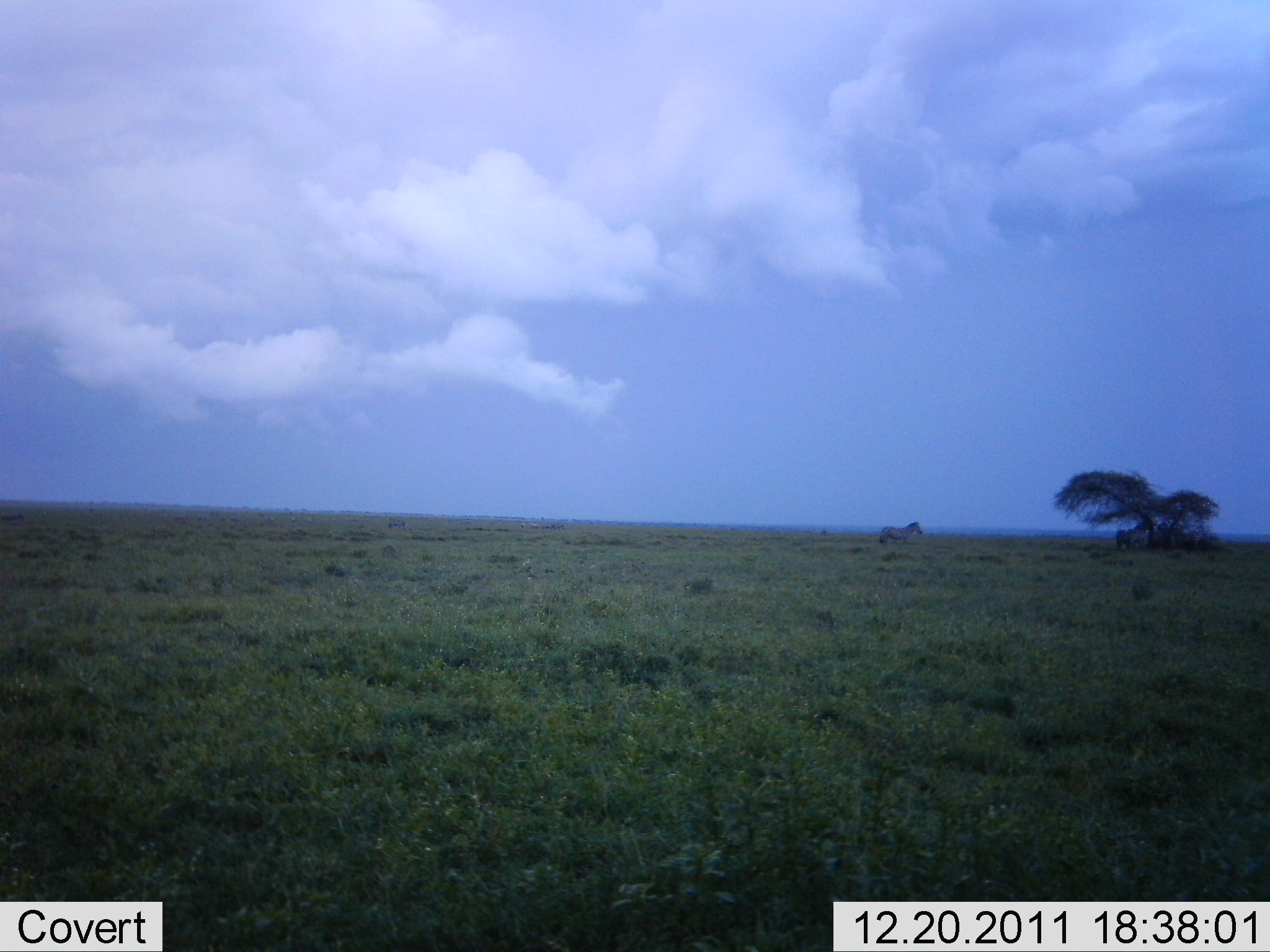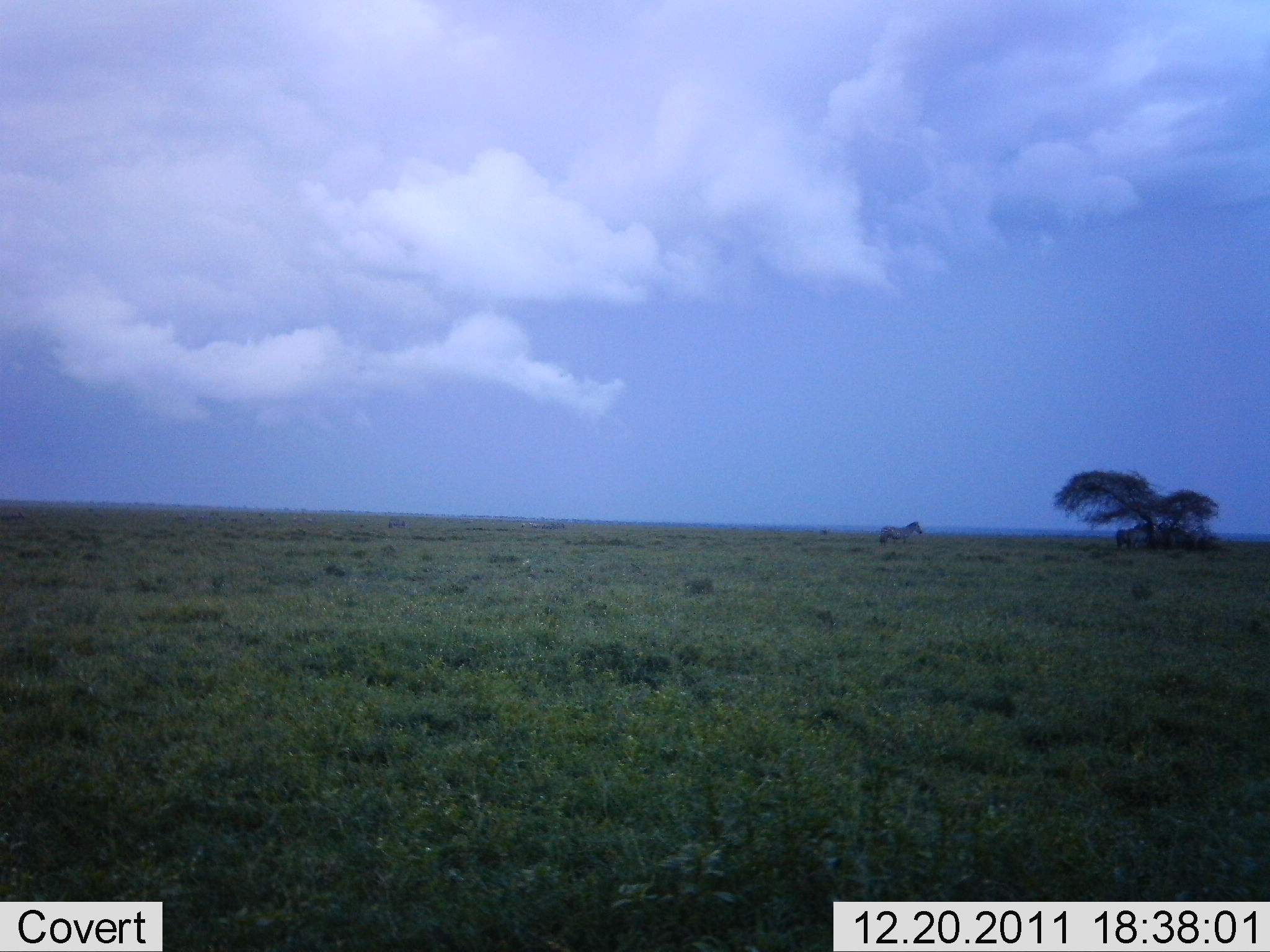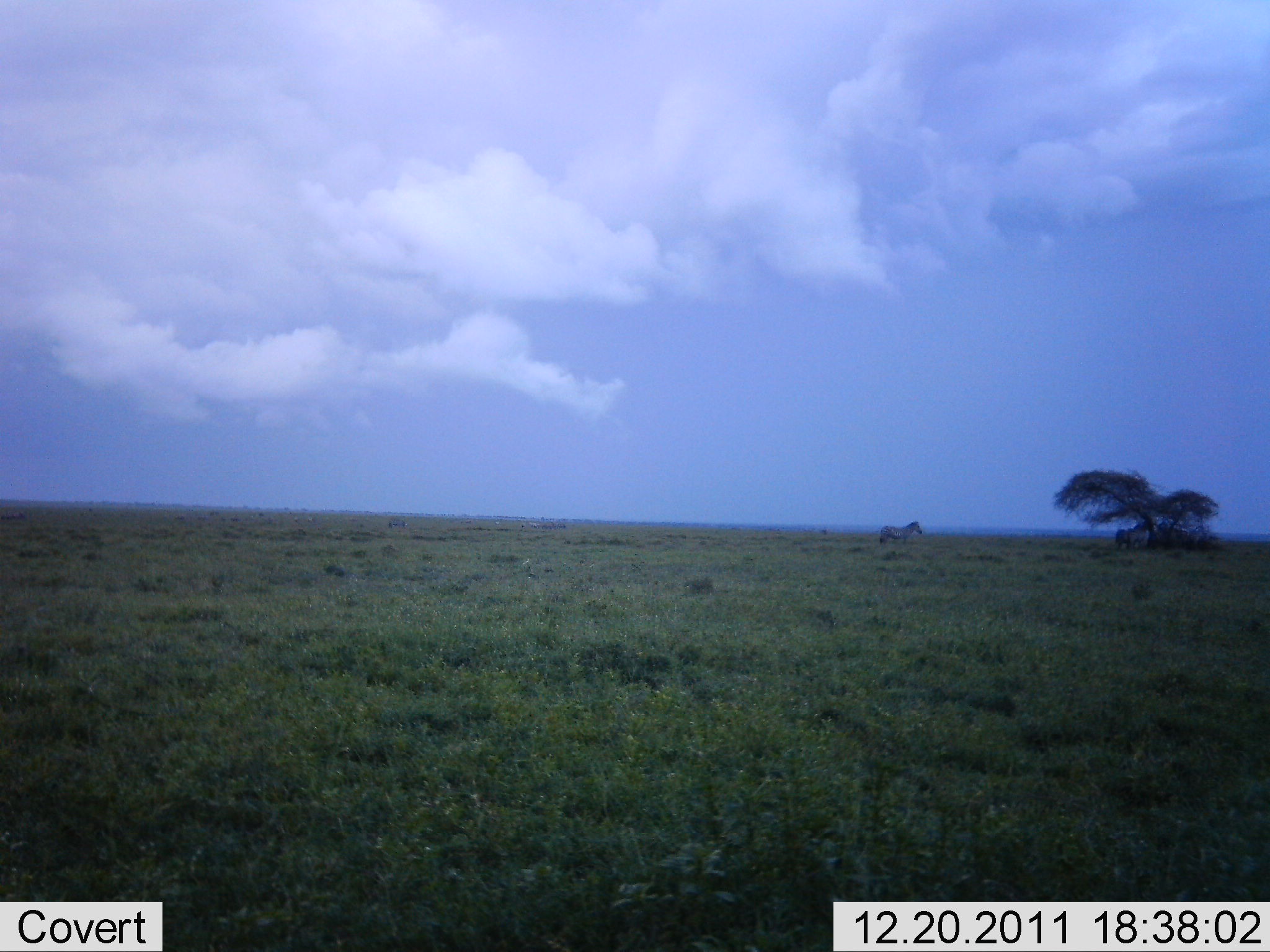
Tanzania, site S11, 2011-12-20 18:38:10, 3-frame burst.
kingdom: Animalia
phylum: Chordata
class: Mammalia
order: Perissodactyla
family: Equidae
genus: Equus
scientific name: Equus quagga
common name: plains zebra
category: zebra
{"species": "zebra (plains zebra) (Equus quagga)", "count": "1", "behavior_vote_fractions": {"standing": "90%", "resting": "0%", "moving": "20%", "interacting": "0%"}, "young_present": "0%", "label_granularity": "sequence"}